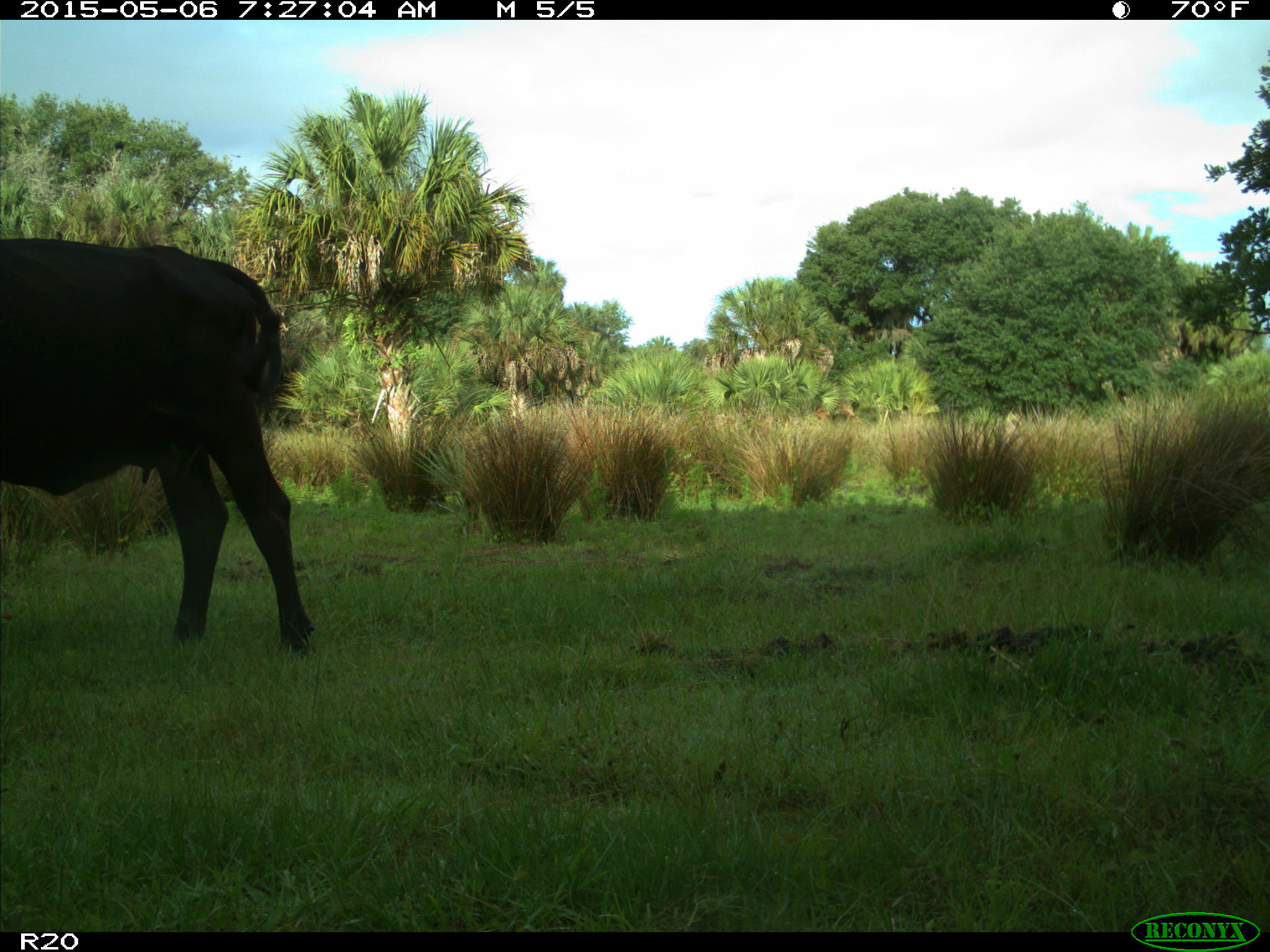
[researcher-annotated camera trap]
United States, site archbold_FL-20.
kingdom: Animalia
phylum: Chordata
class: Mammalia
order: Artiodactyla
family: Bovidae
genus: Bos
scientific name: Bos taurus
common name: domestic cow